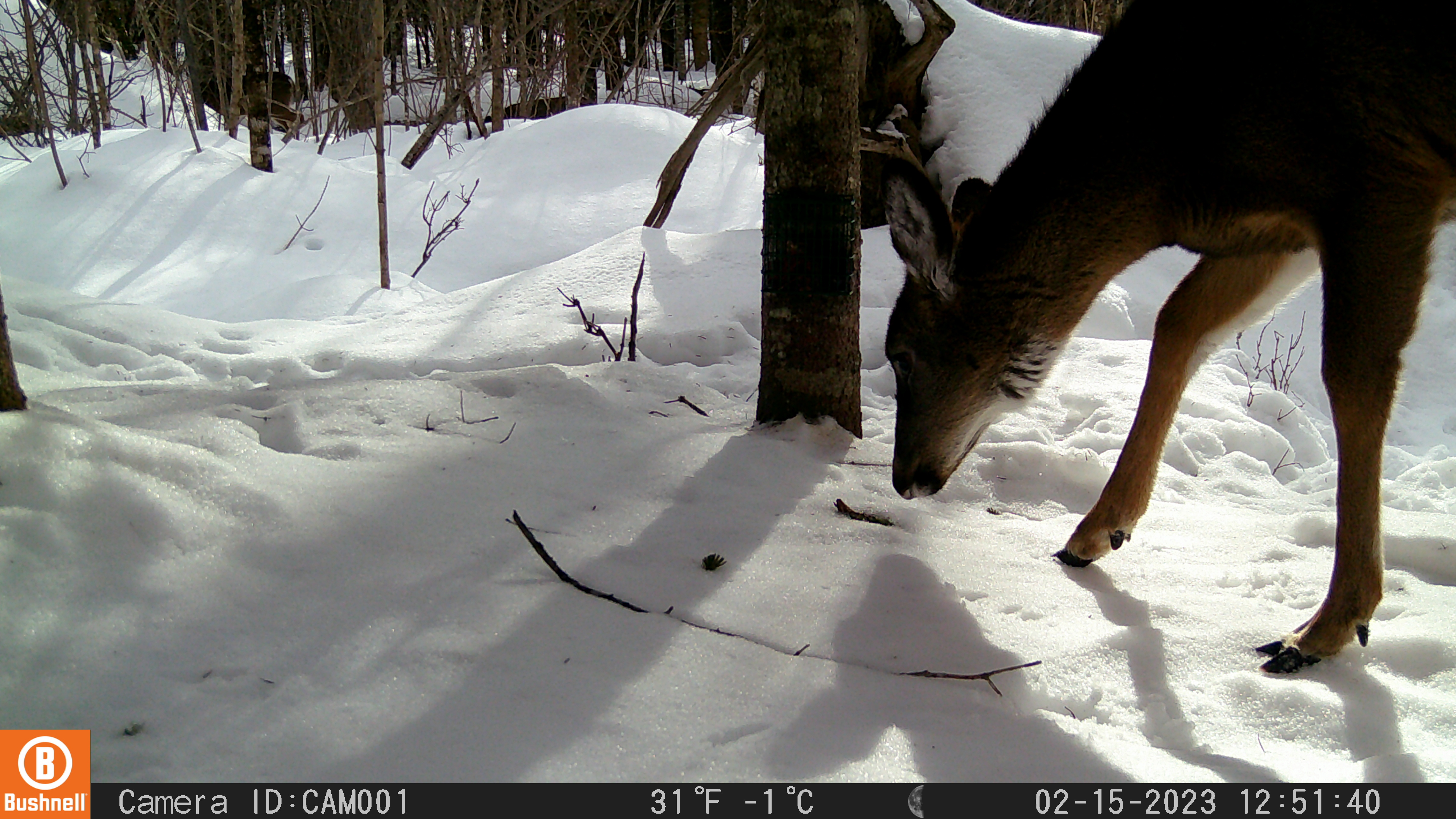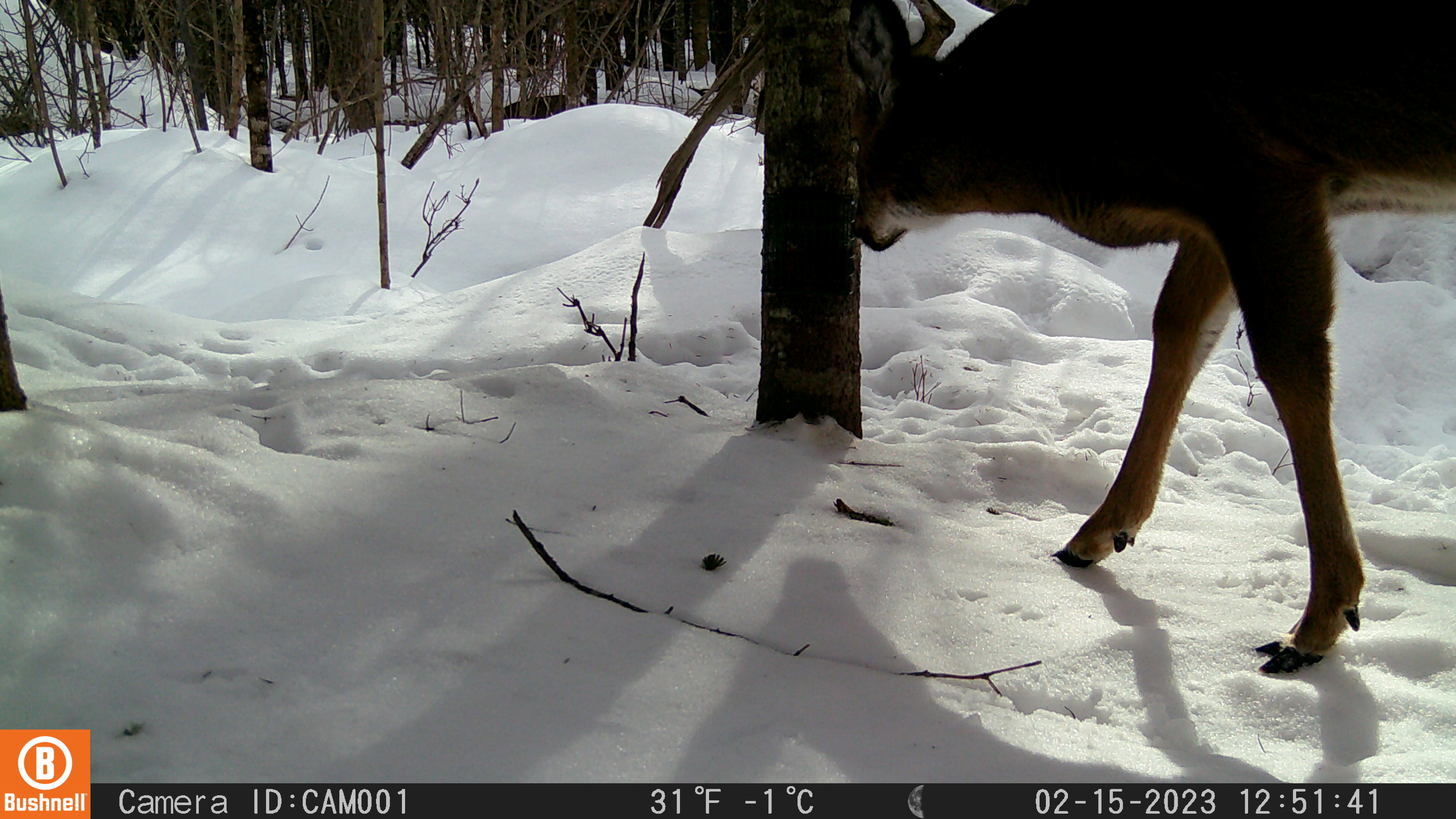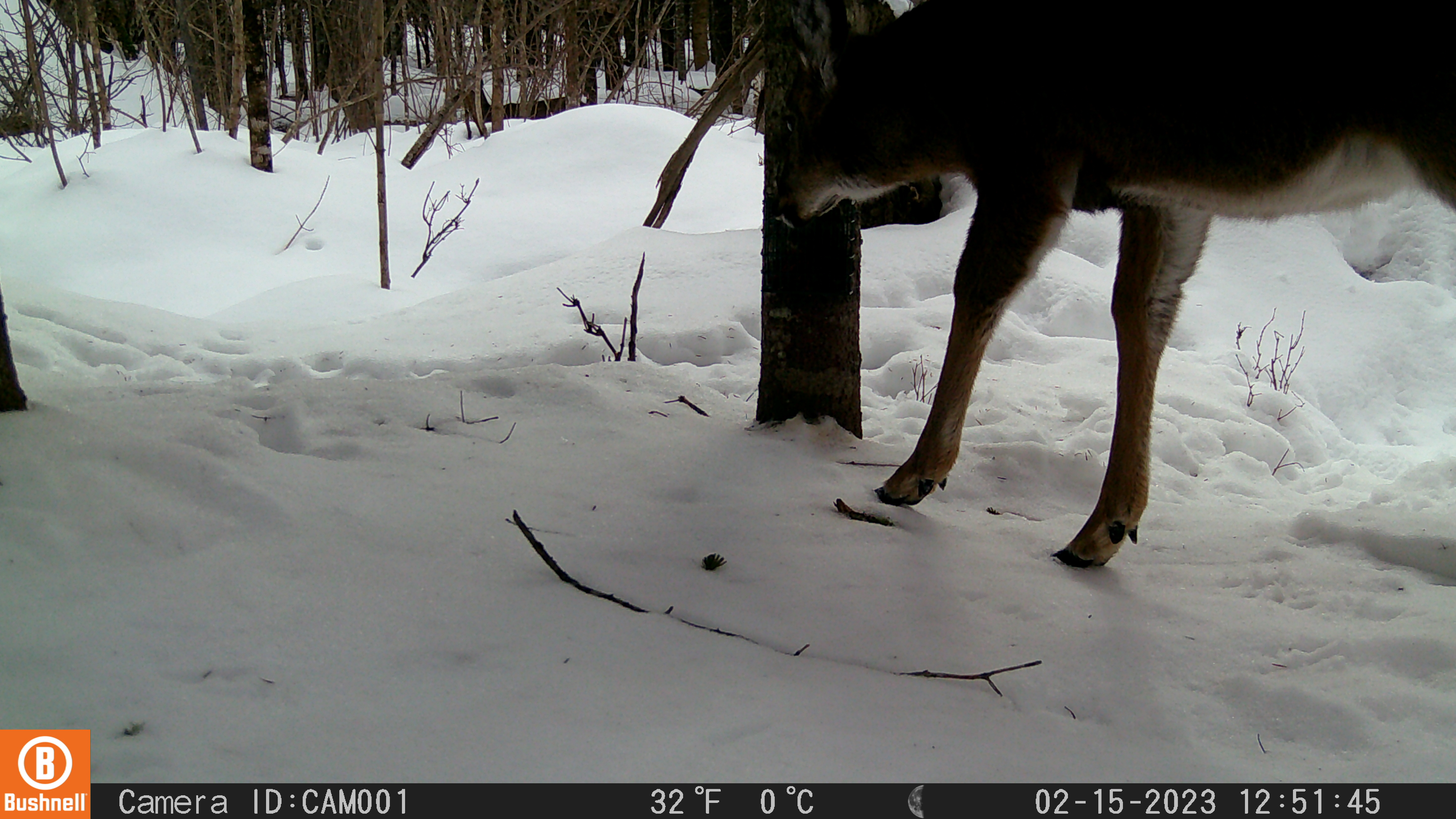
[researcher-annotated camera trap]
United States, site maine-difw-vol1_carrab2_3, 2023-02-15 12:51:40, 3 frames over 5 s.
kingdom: Animalia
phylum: Chordata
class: Mammalia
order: Artiodactyla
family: Cervidae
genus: Odocoileus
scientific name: Odocoileus virginianus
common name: white-tailed deer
White-tailed deer (Odocoileus virginianus).